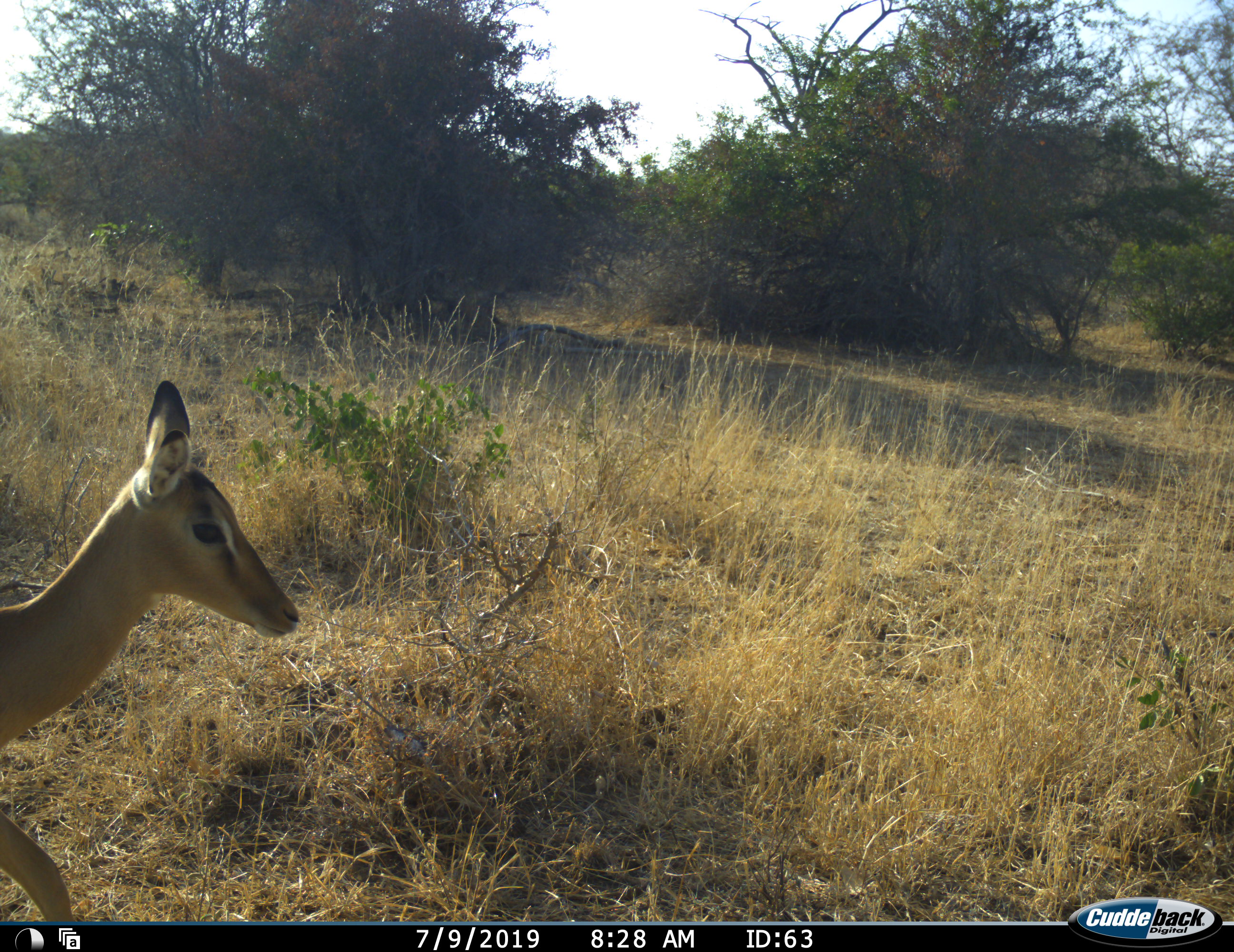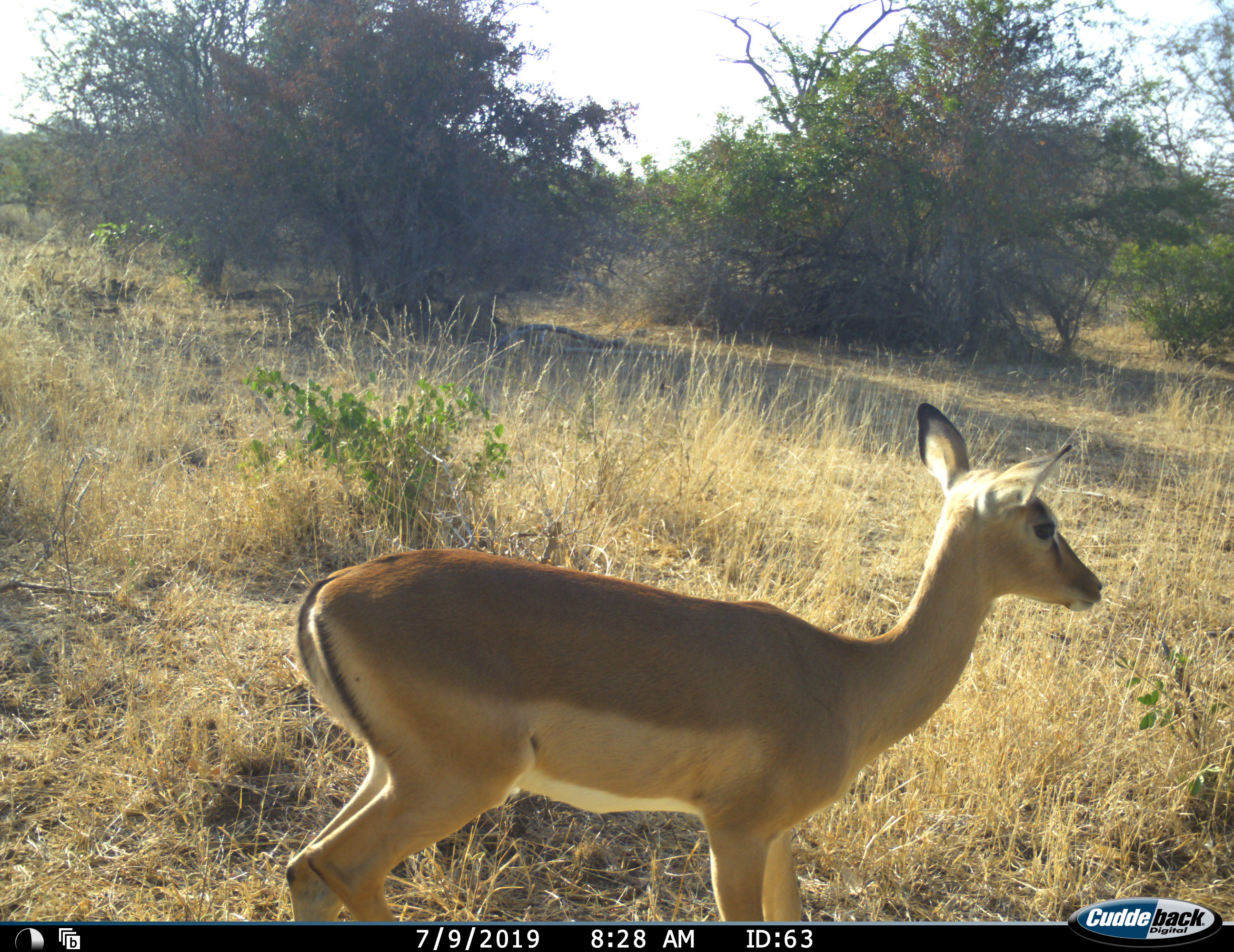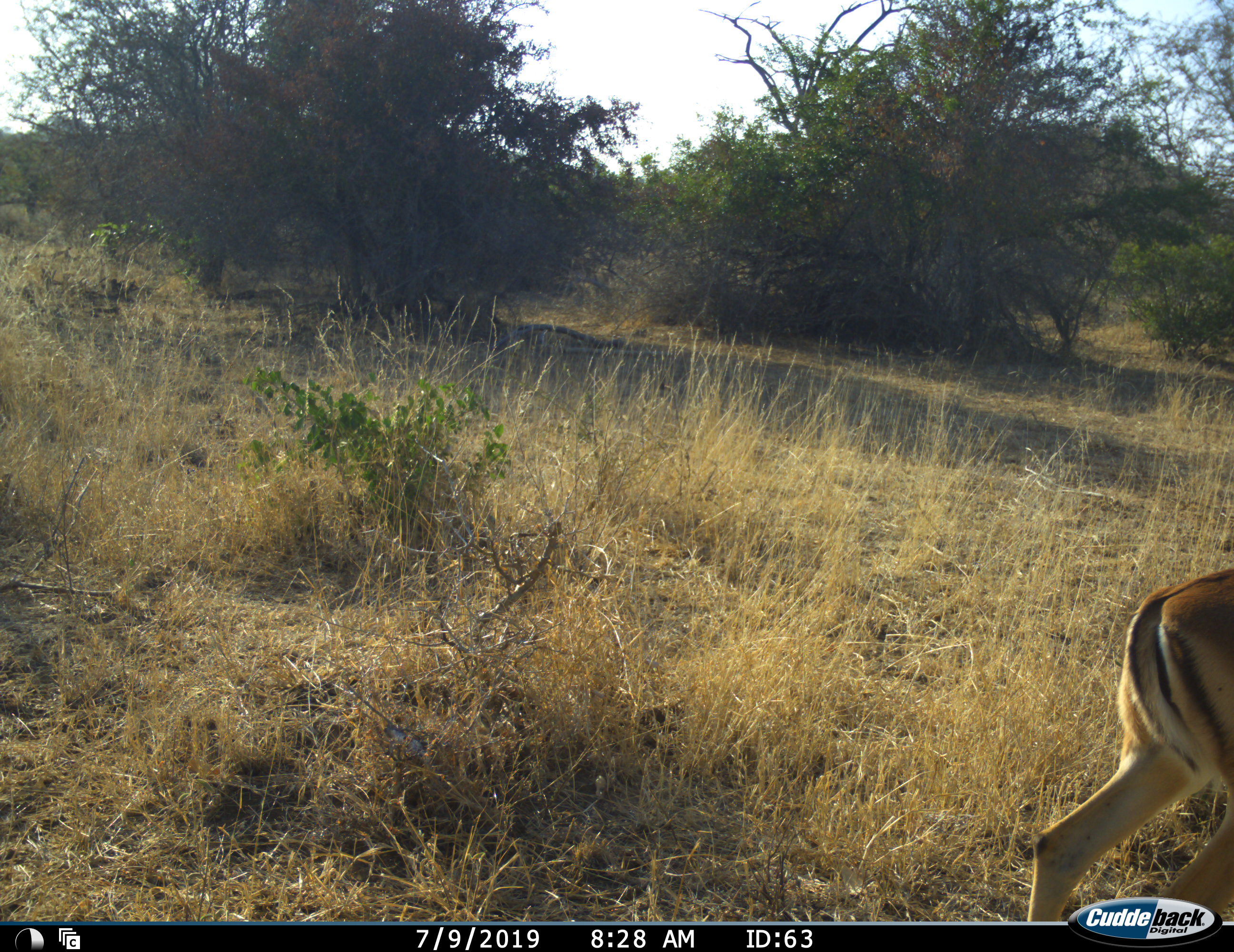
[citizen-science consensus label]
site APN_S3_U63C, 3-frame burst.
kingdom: Animalia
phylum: Chordata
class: Mammalia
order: Artiodactyla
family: Bovidae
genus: Aepyceros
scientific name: Aepyceros melampus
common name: impala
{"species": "impala (Aepyceros melampus)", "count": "1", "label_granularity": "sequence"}